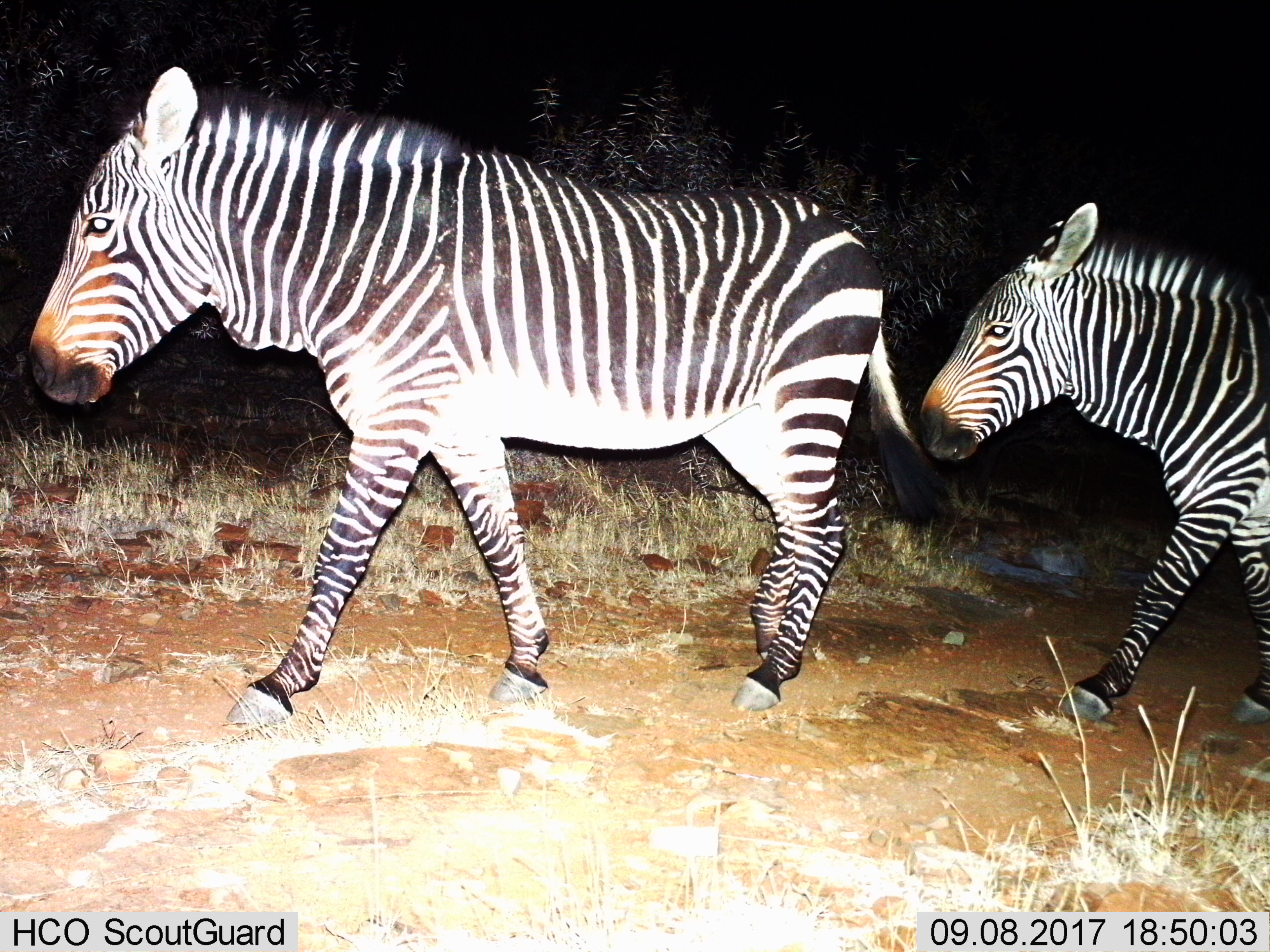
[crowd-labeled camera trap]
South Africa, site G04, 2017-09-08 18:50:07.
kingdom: Animalia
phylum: Chordata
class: Mammalia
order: Perissodactyla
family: Equidae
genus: Equus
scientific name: Equus zebra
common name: mountain zebra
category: zebramountain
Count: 2.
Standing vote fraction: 11%.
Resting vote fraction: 0%.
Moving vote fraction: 100%.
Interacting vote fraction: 0%.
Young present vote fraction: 22%.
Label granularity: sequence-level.